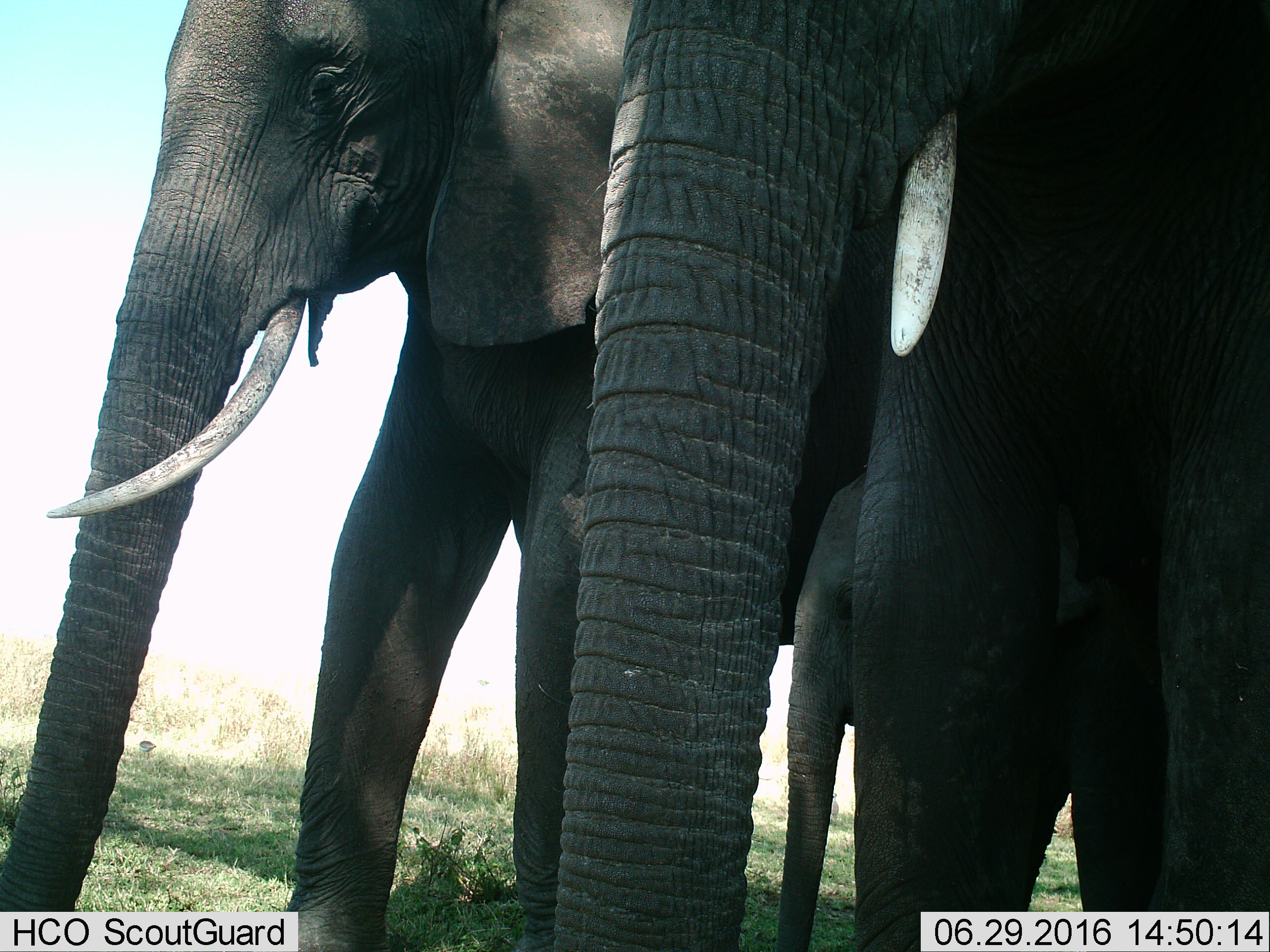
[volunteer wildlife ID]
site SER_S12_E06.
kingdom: Animalia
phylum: Chordata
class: Mammalia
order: Proboscidea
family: Elephantidae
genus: Loxodonta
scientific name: Loxodonta africana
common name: african bush elephant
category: elephant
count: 3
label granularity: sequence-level